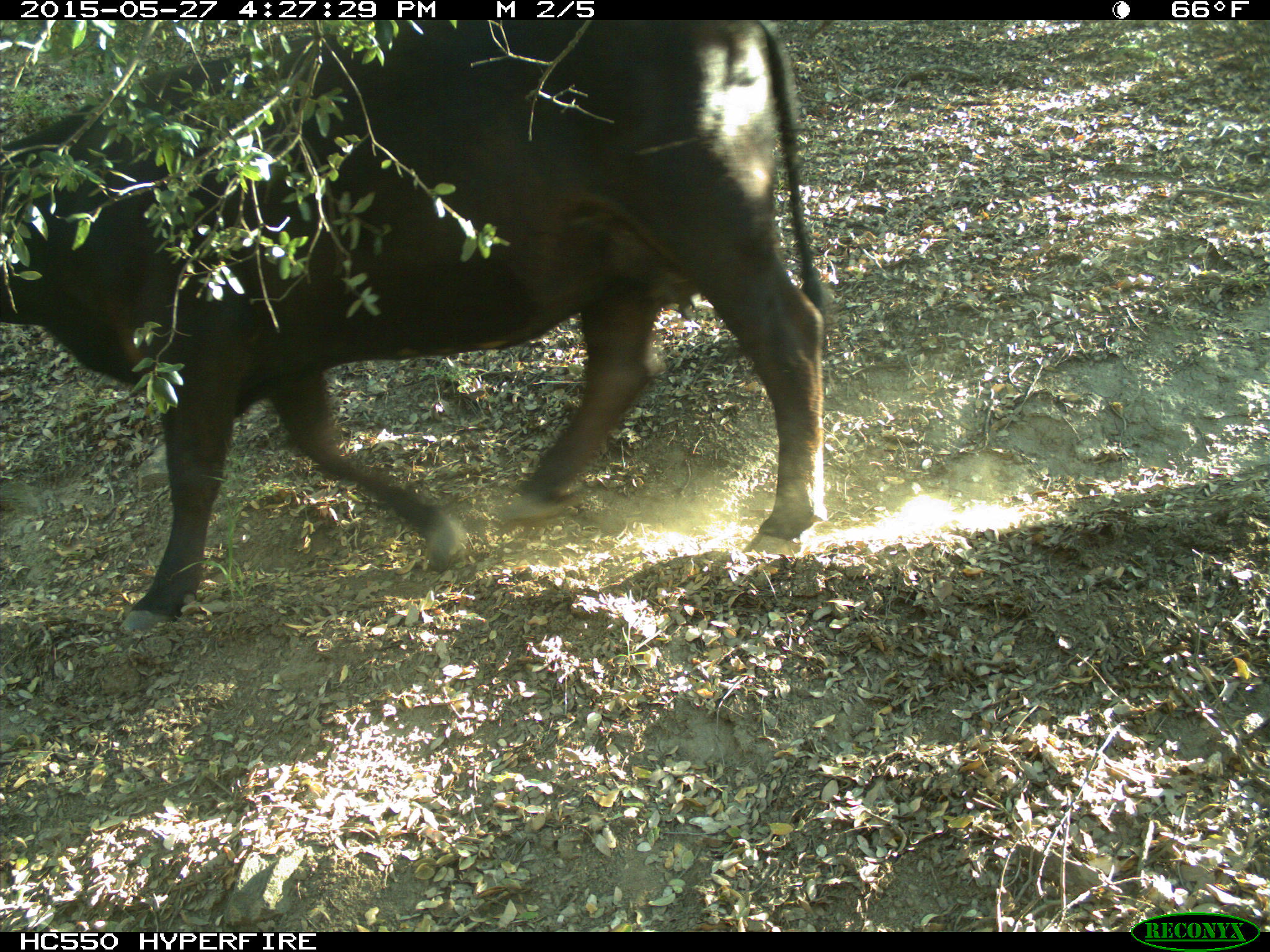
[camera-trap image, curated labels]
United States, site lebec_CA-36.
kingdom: Animalia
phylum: Chordata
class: Mammalia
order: Artiodactyla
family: Bovidae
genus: Bos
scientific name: Bos taurus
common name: domestic cow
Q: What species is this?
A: Bos taurus (domestic cow).